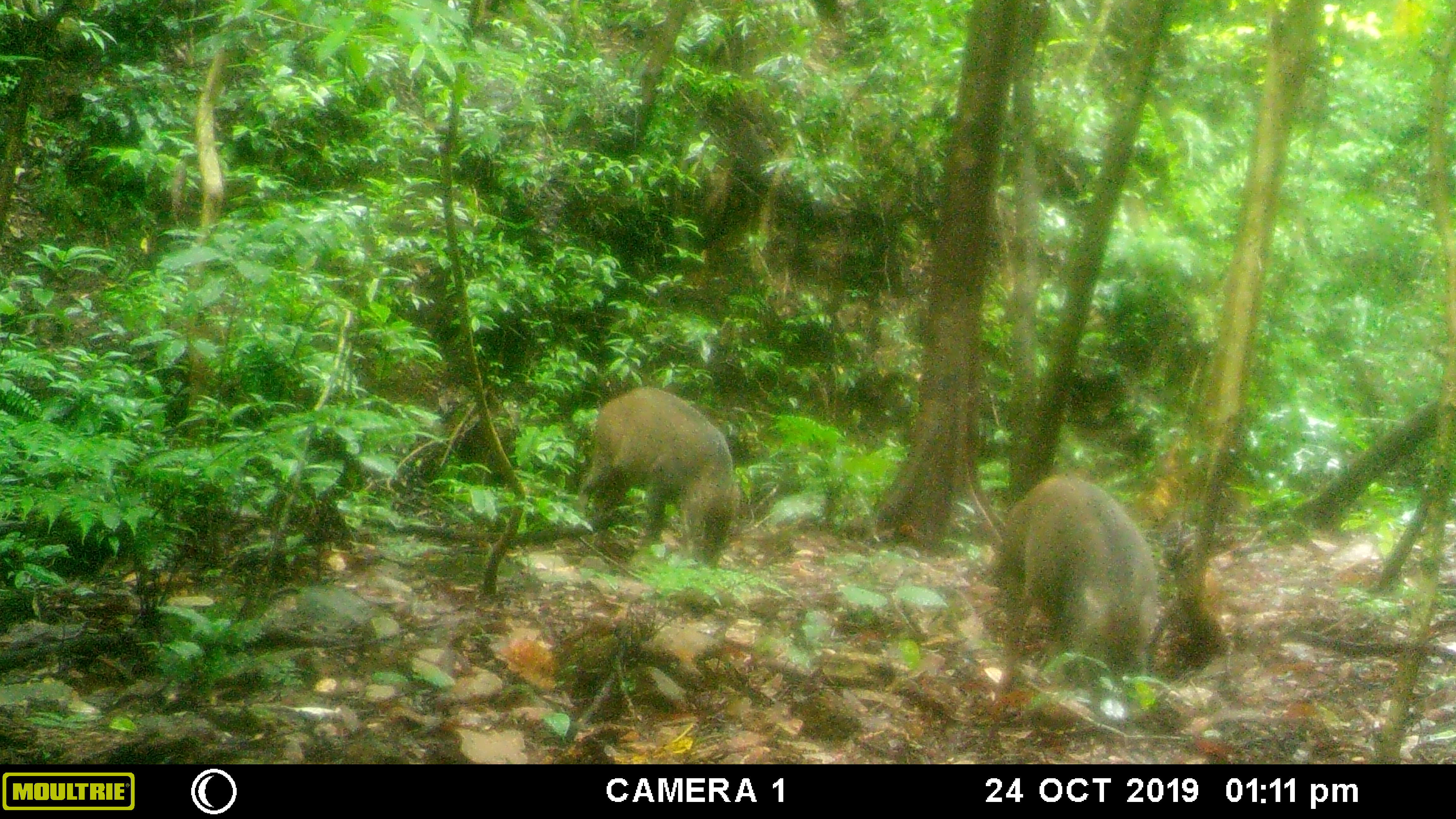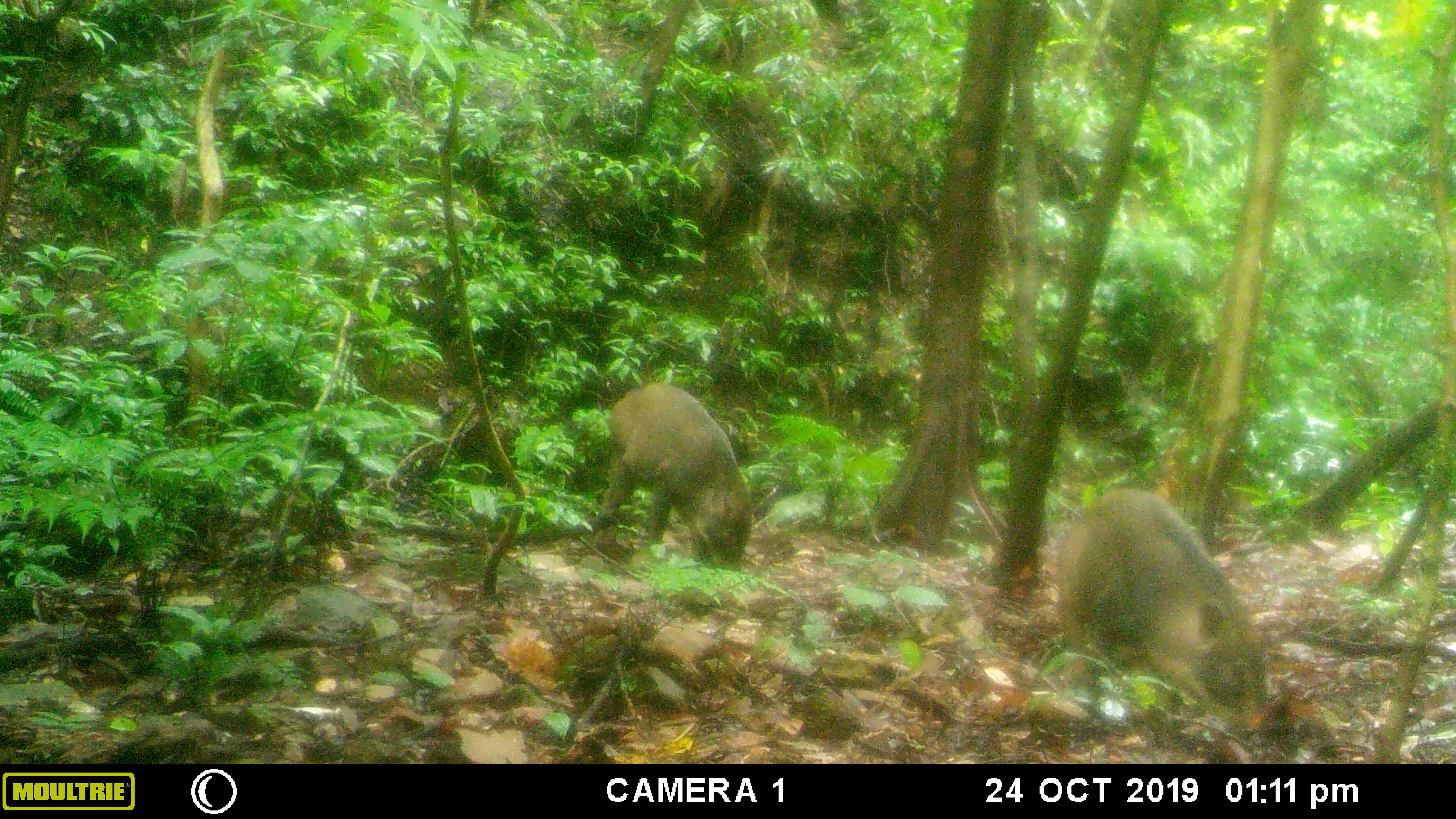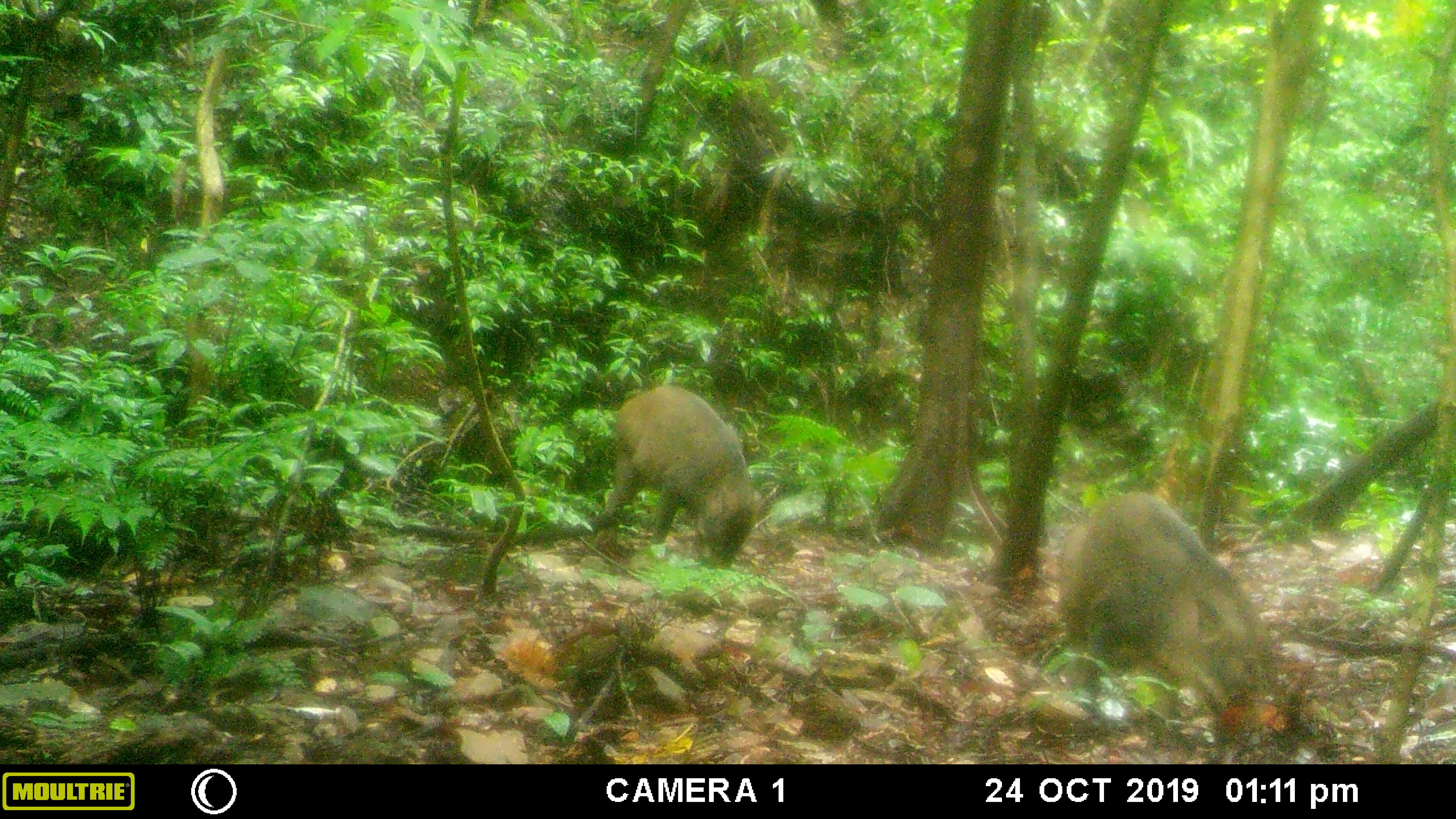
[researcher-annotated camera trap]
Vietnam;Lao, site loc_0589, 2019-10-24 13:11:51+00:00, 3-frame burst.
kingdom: Animalia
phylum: Chordata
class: Mammalia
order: Artiodactyla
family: Suidae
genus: Sus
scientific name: Sus scrofa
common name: eurasian wild pig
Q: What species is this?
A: Eurasian wild pig (Sus scrofa).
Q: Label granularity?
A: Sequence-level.